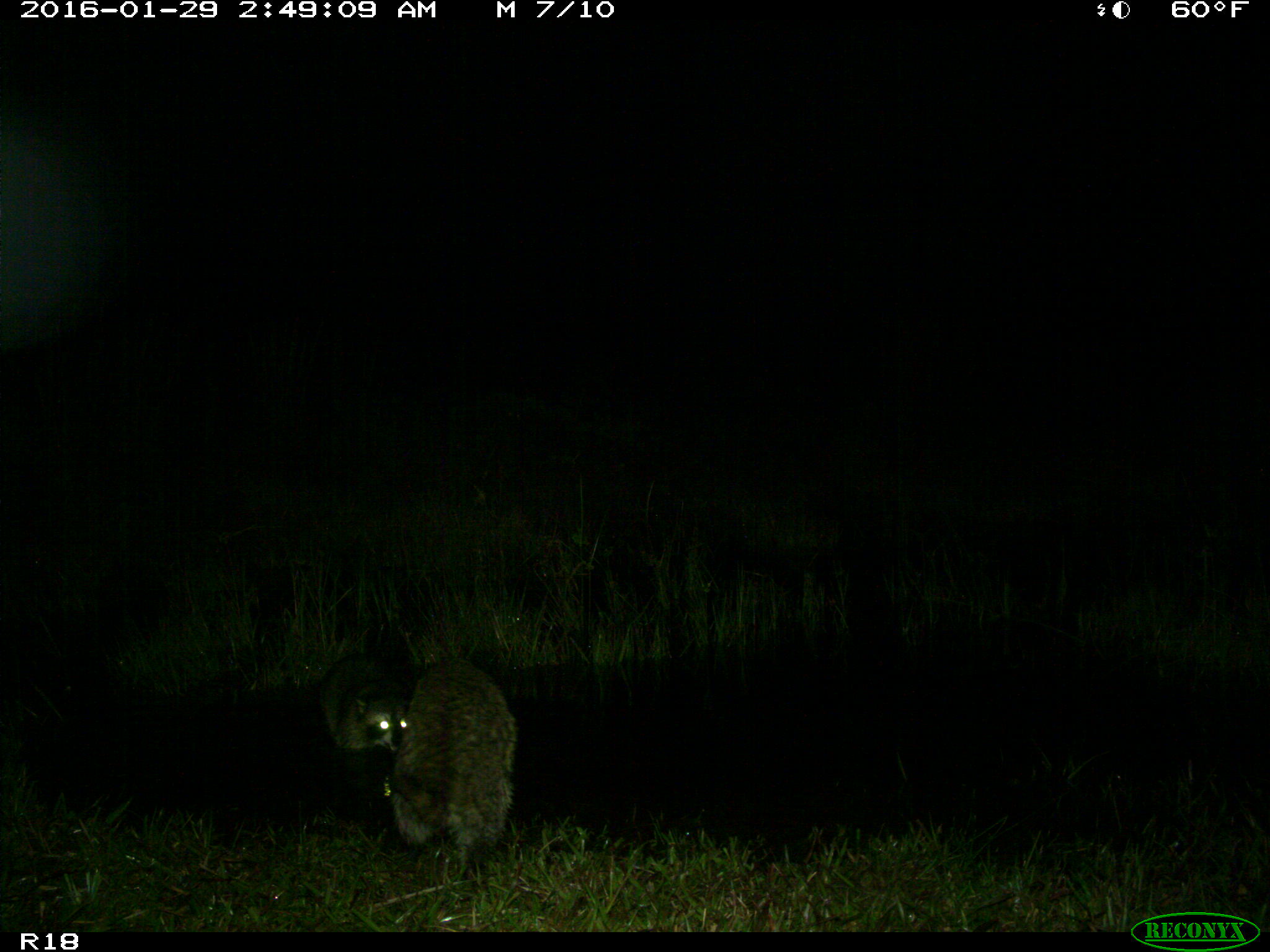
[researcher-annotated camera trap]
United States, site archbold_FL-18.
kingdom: Animalia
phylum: Chordata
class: Mammalia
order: Carnivora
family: Procyonidae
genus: Procyon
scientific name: Procyon lotor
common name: common raccoon